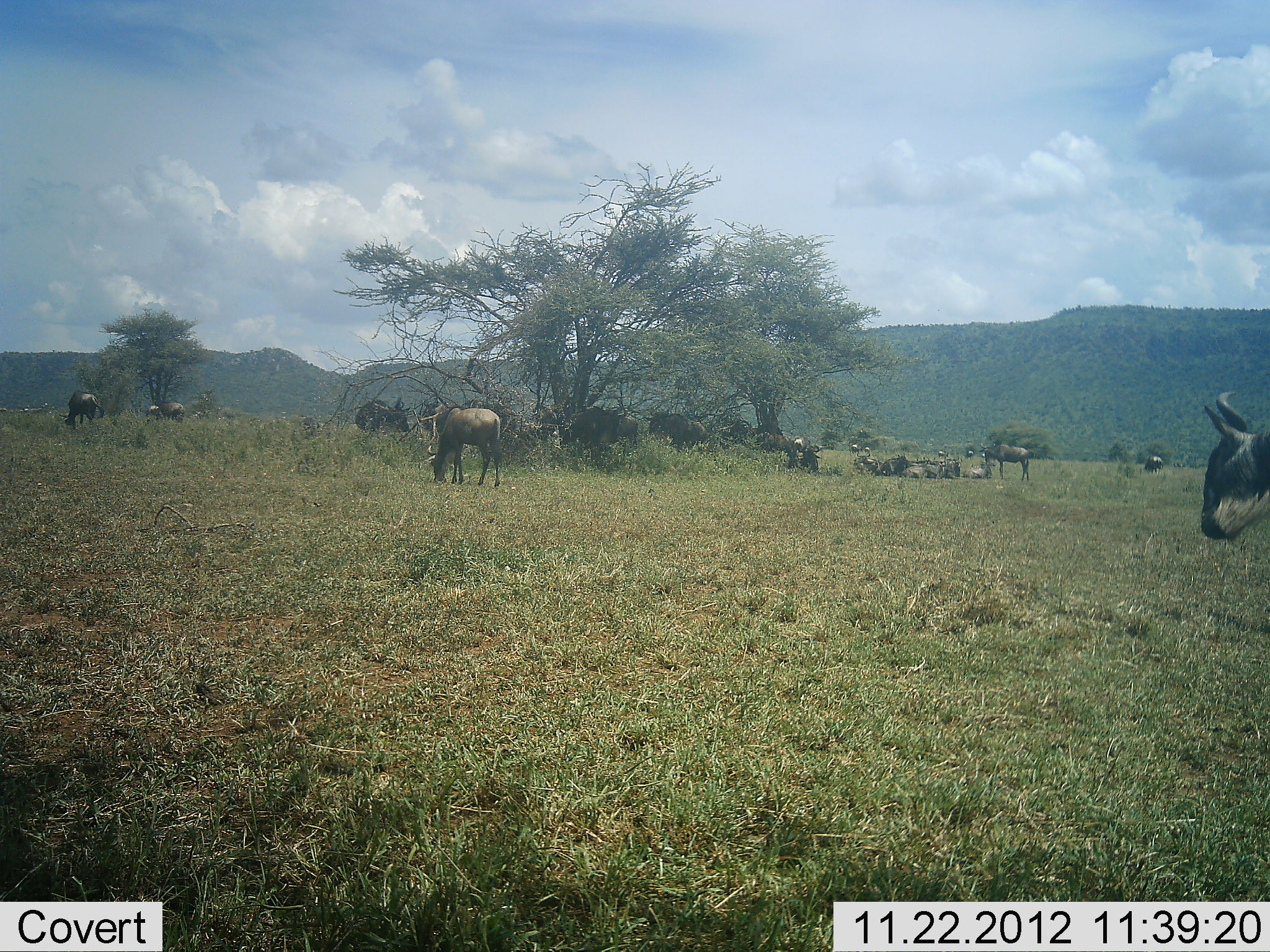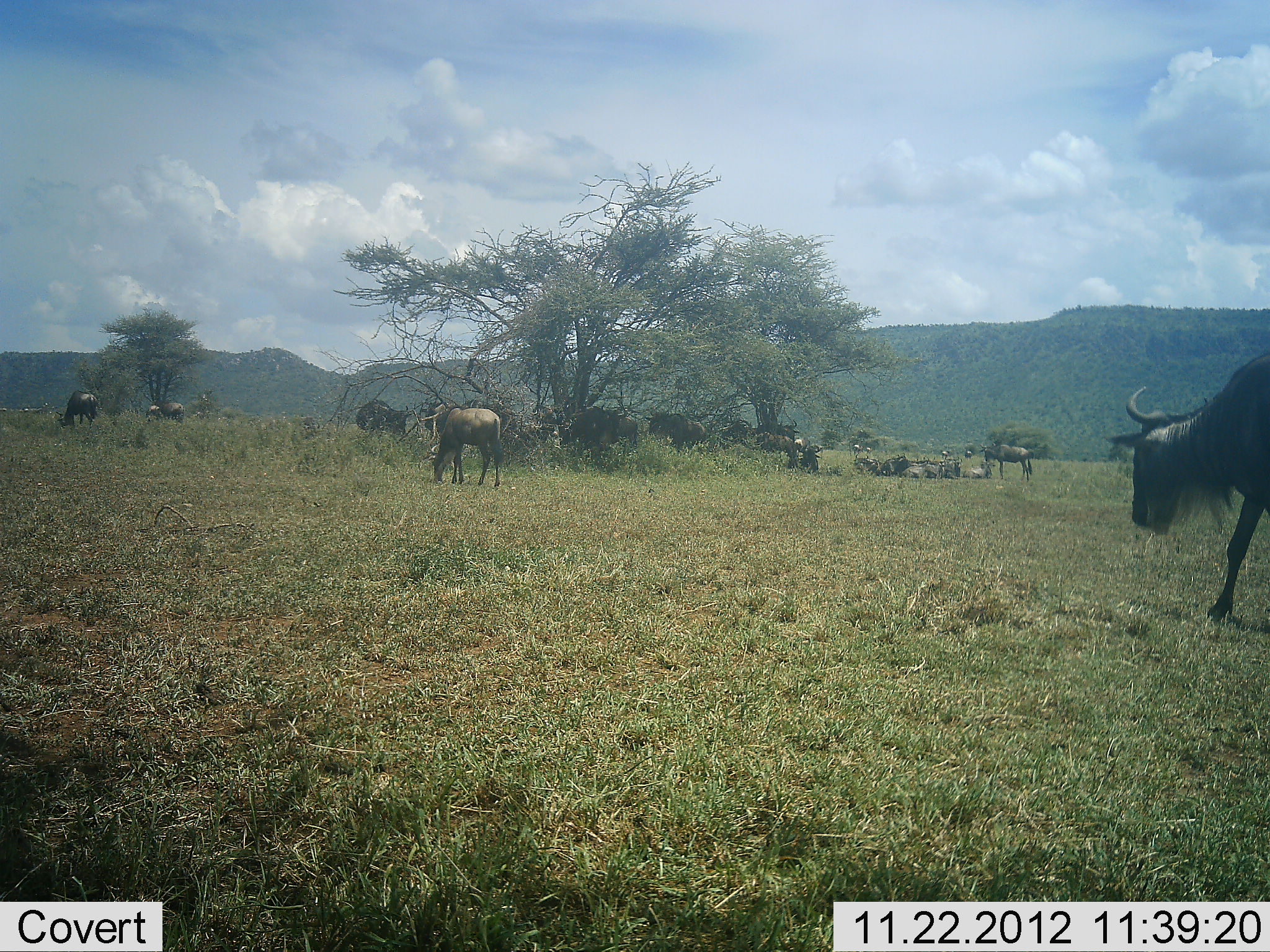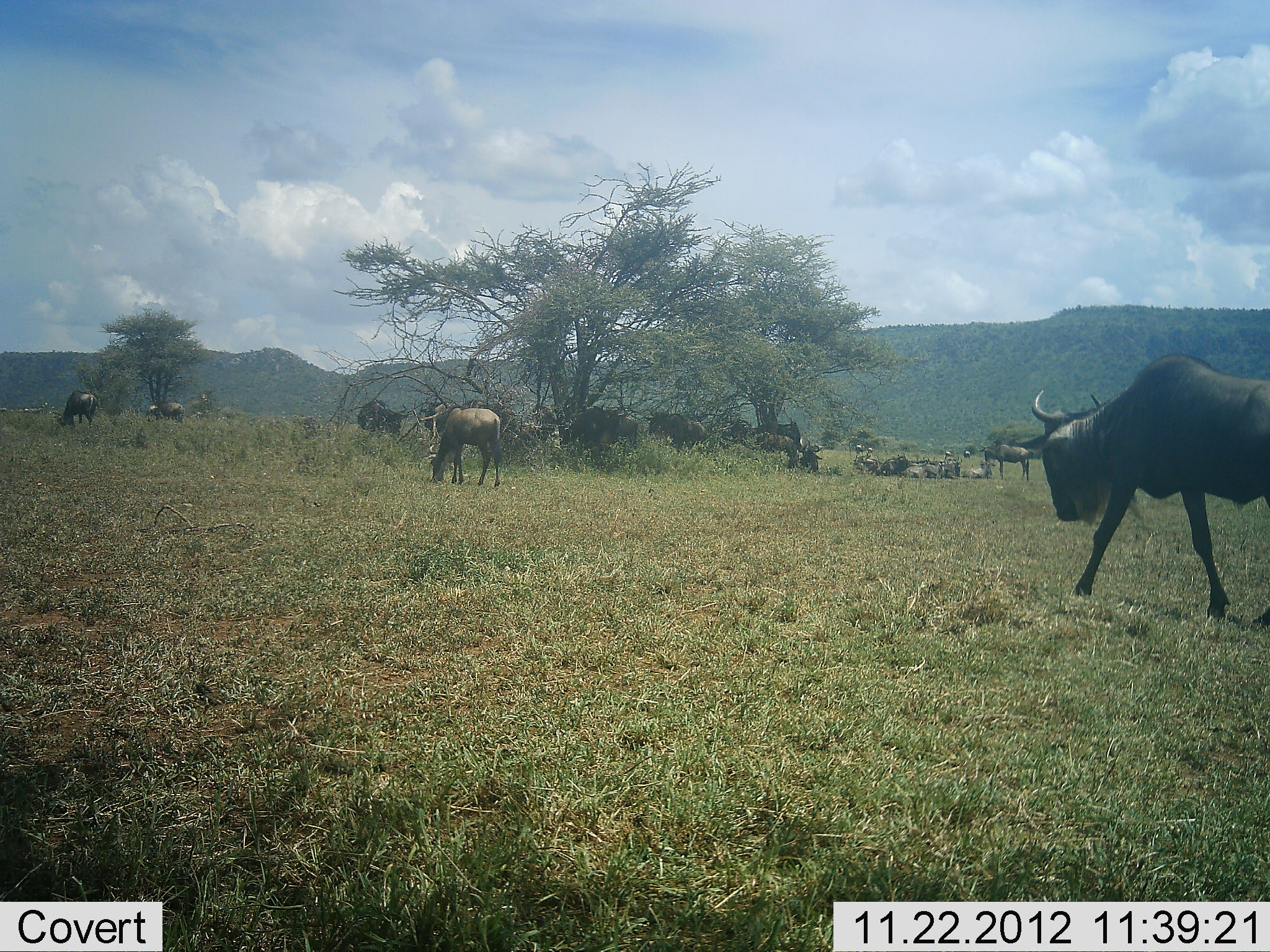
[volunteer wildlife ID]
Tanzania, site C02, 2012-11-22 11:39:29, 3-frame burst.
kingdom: Animalia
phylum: Chordata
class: Mammalia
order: Artiodactyla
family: Bovidae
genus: Connochaetes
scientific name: Connochaetes taurinus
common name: blue wildebeest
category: wildebeest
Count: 11-50.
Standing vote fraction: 49%.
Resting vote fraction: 69%.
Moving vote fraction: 57%.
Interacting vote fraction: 9%.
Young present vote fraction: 3%.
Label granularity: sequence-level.